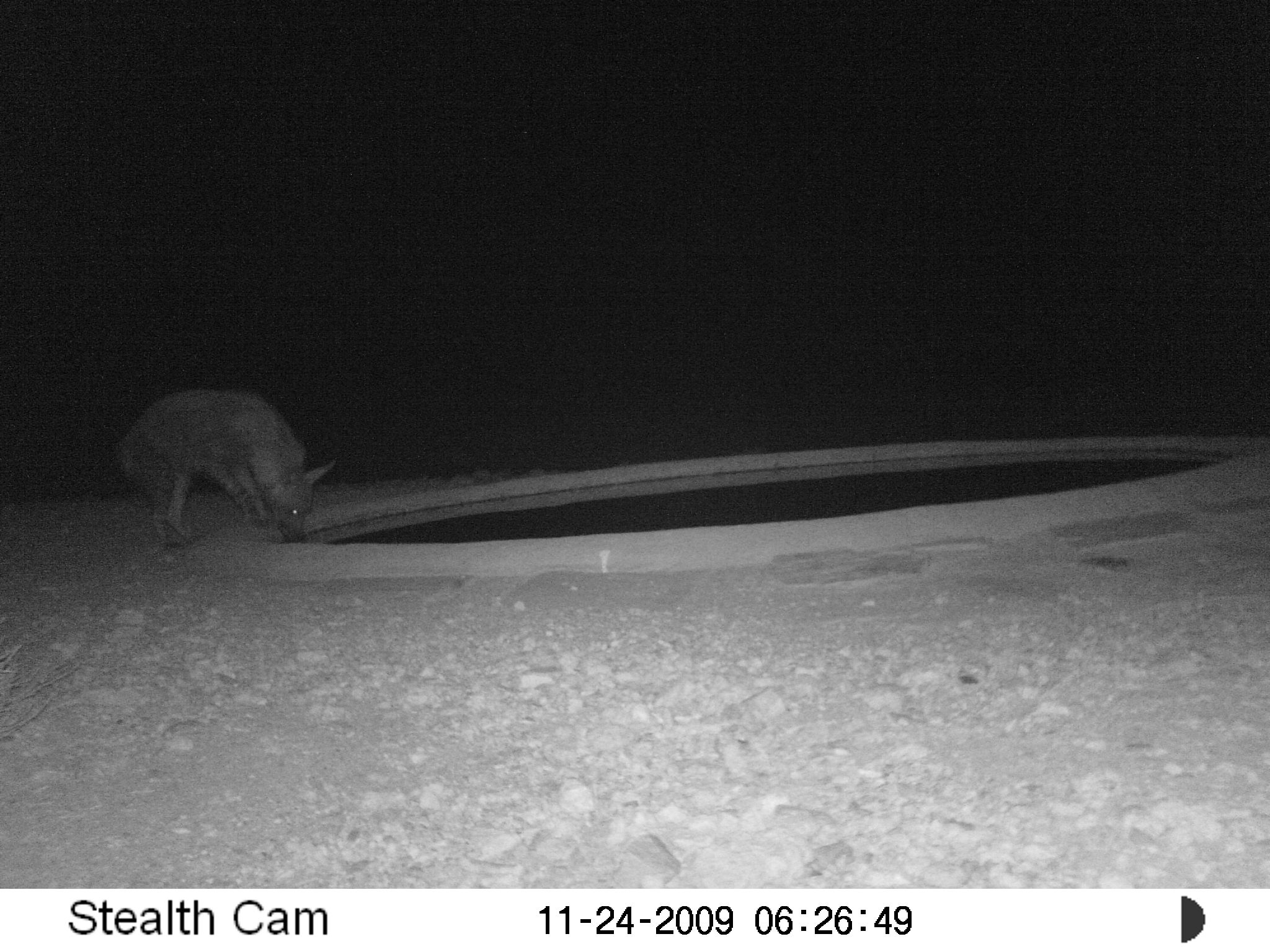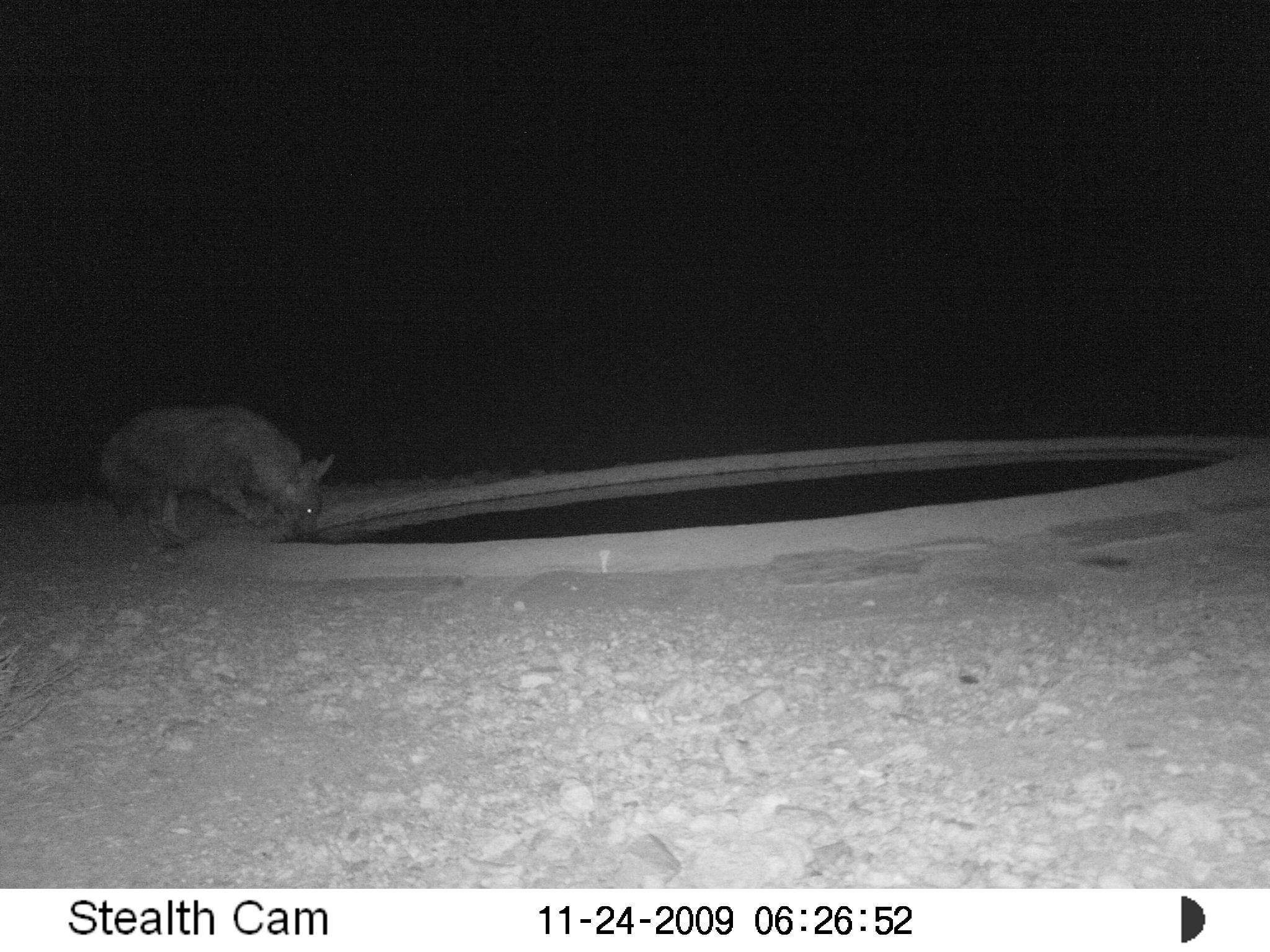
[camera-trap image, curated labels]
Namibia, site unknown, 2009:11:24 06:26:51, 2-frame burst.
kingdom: Animalia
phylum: Chordata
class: Mammalia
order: Carnivora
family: Hyaenidae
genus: Parahyaena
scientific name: Parahyaena brunnea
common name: brown hyena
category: hyaena brunnea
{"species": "hyaena brunnea (brown hyena) (Parahyaena brunnea)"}